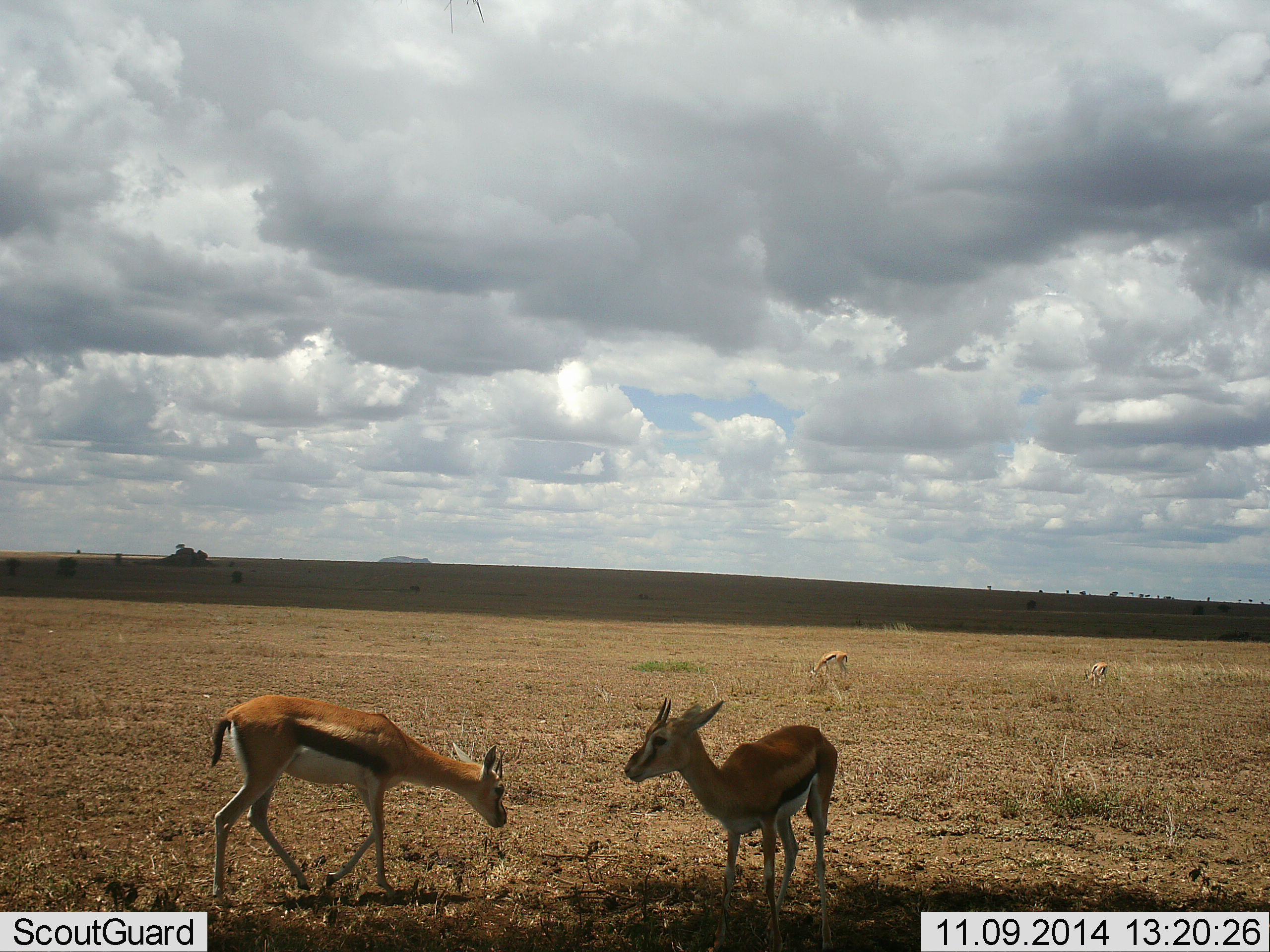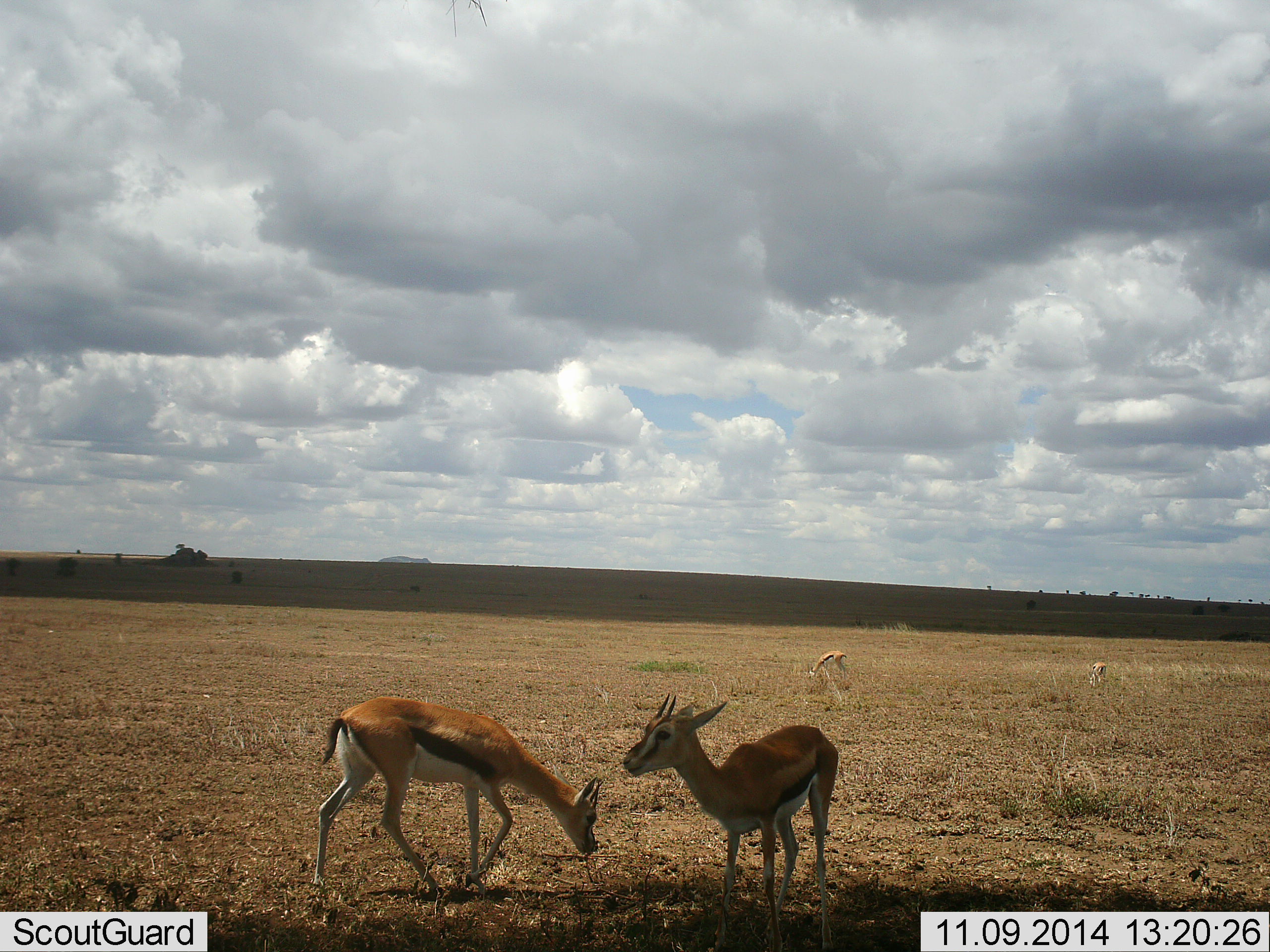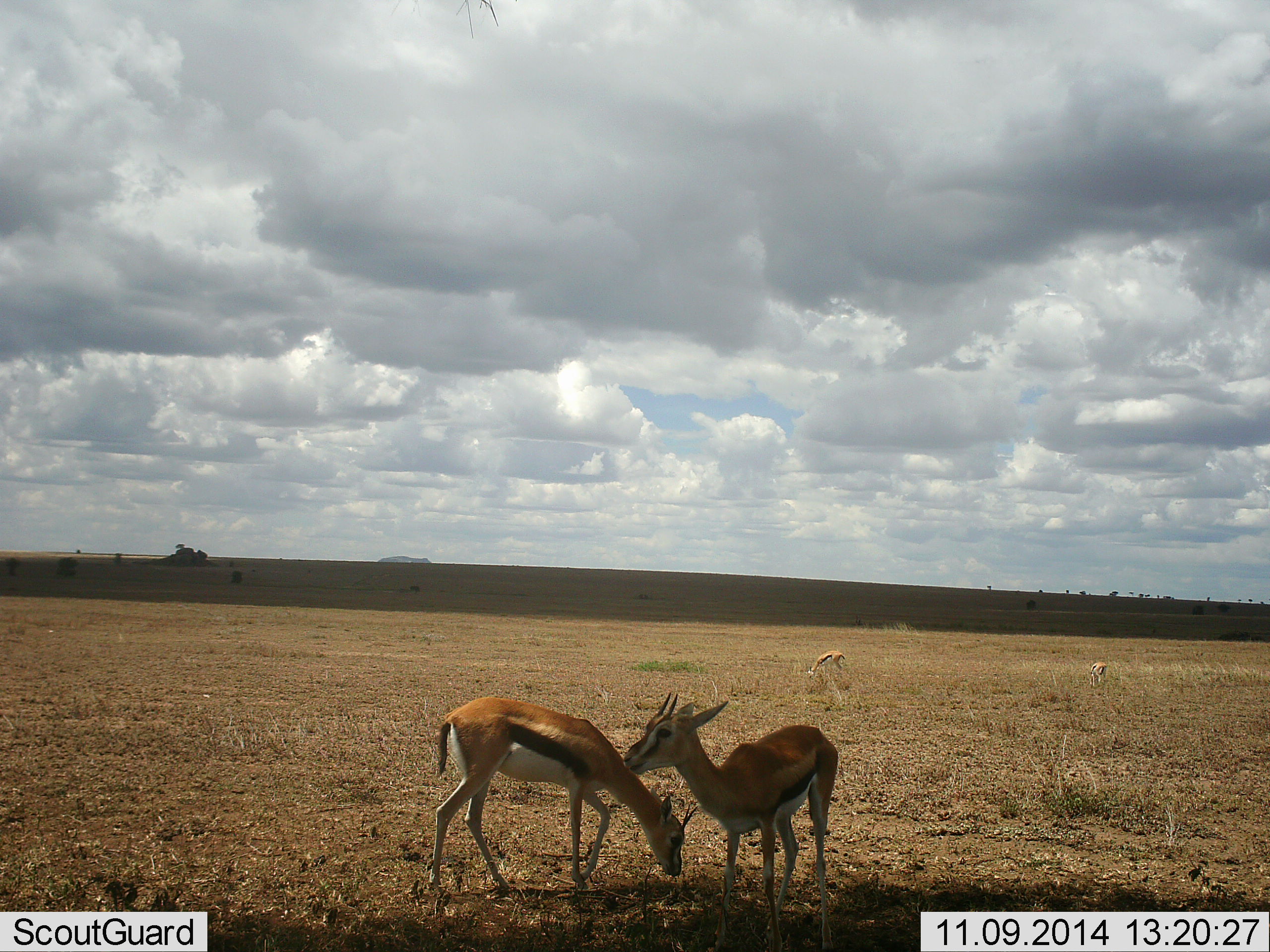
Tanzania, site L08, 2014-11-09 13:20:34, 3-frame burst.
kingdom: Animalia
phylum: Chordata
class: Mammalia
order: Artiodactyla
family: Bovidae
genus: Eudorcas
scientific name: Eudorcas thomsonii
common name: thomson's gazelle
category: gazellethomsons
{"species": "gazellethomsons (thomson's gazelle) (Eudorcas thomsonii)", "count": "4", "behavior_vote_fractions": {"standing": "75%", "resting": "8%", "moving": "42%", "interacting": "0%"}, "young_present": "8%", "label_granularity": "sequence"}